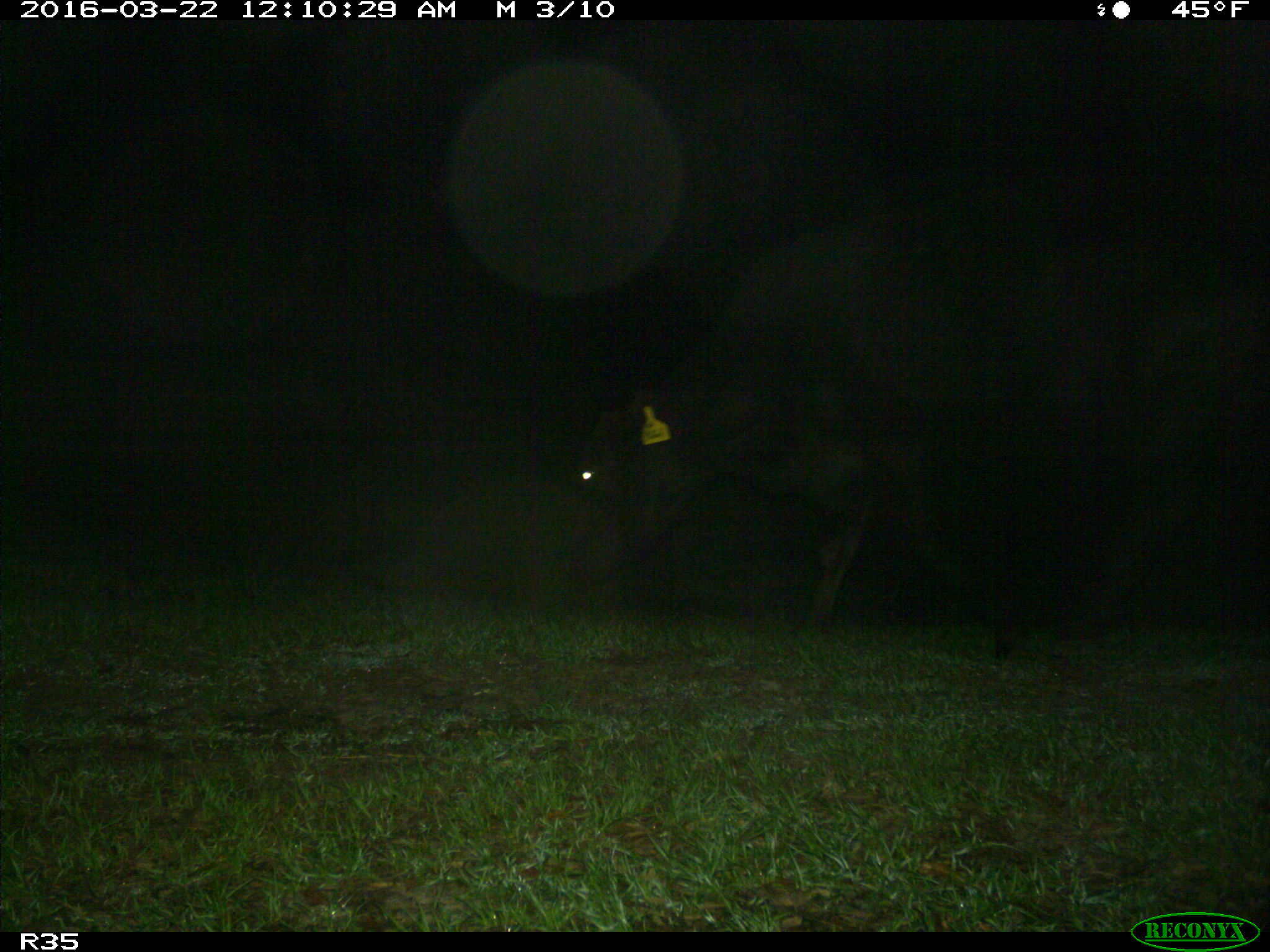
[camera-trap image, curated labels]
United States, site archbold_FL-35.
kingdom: Animalia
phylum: Chordata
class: Mammalia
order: Artiodactyla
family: Bovidae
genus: Bos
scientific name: Bos taurus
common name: domestic cow